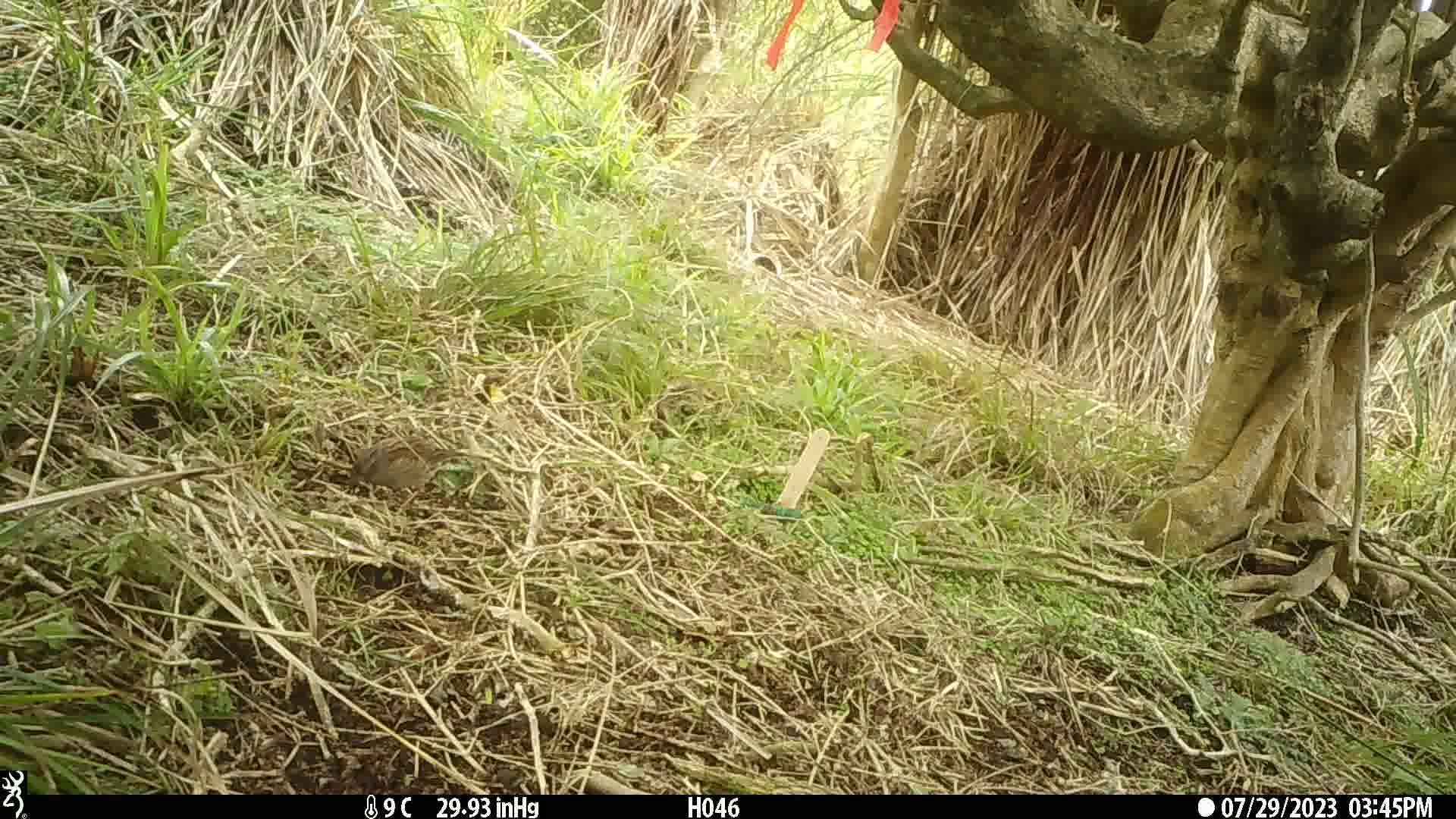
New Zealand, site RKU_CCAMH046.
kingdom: Animalia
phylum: Chordata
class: Aves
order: Passeriformes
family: Prunellidae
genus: Prunella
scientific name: Prunella modularis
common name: dunnock